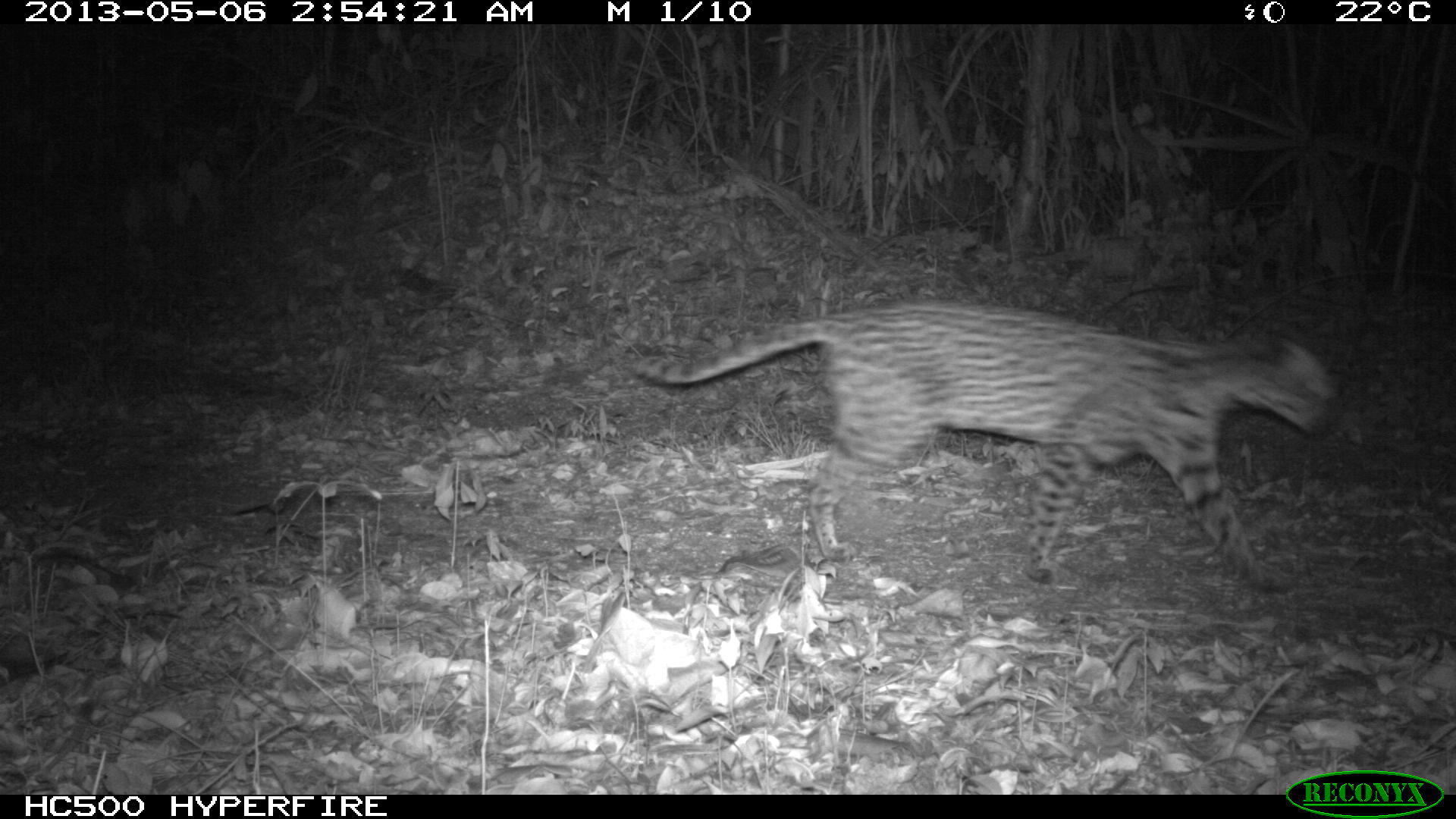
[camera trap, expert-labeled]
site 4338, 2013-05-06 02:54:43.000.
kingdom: Animalia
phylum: Chordata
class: Mammalia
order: Carnivora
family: Felidae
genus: Leopardus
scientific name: Leopardus pardalis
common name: ocelot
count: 1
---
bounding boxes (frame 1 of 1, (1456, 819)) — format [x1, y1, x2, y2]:
leopardus pardalis: [630, 298, 1340, 589]